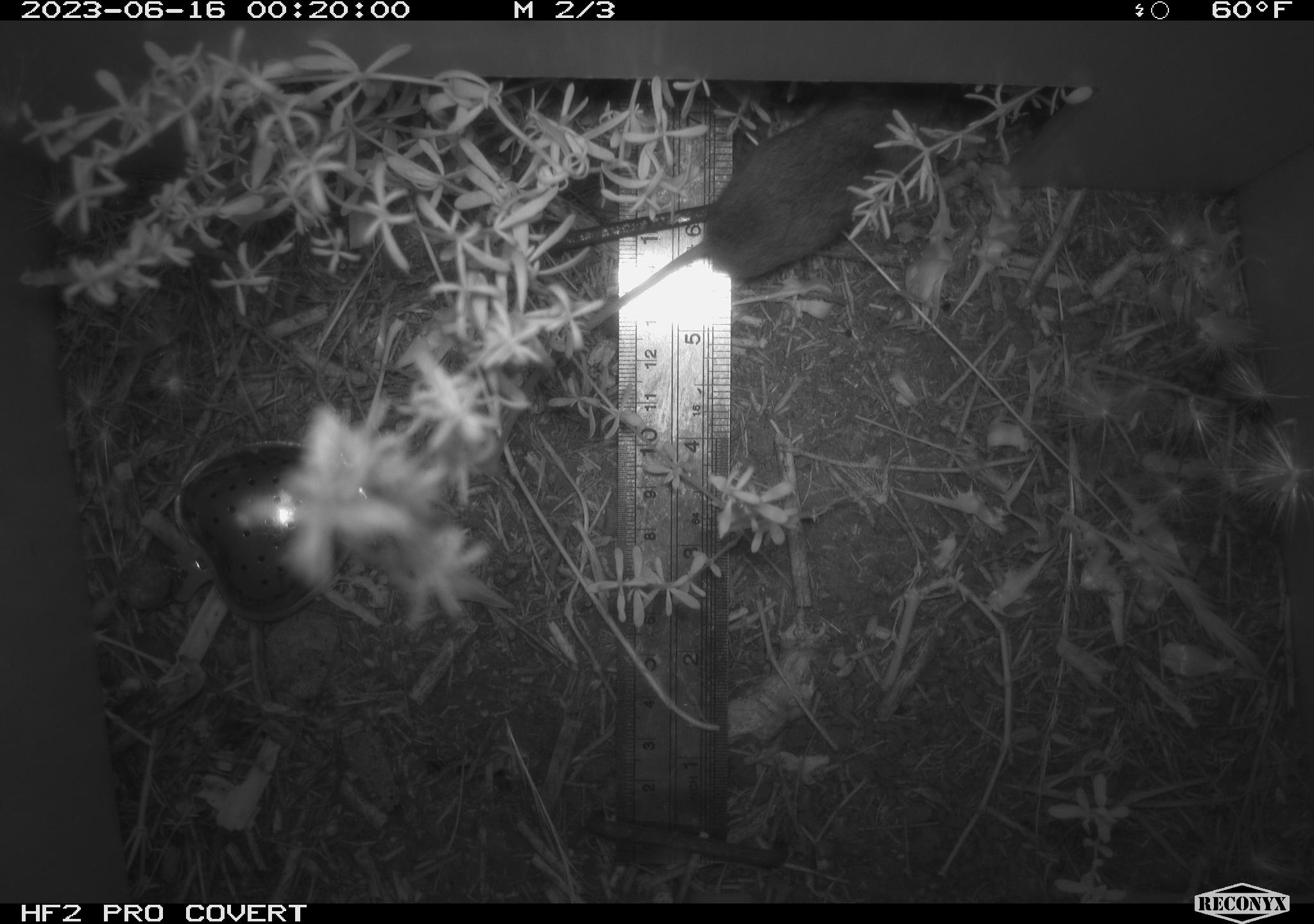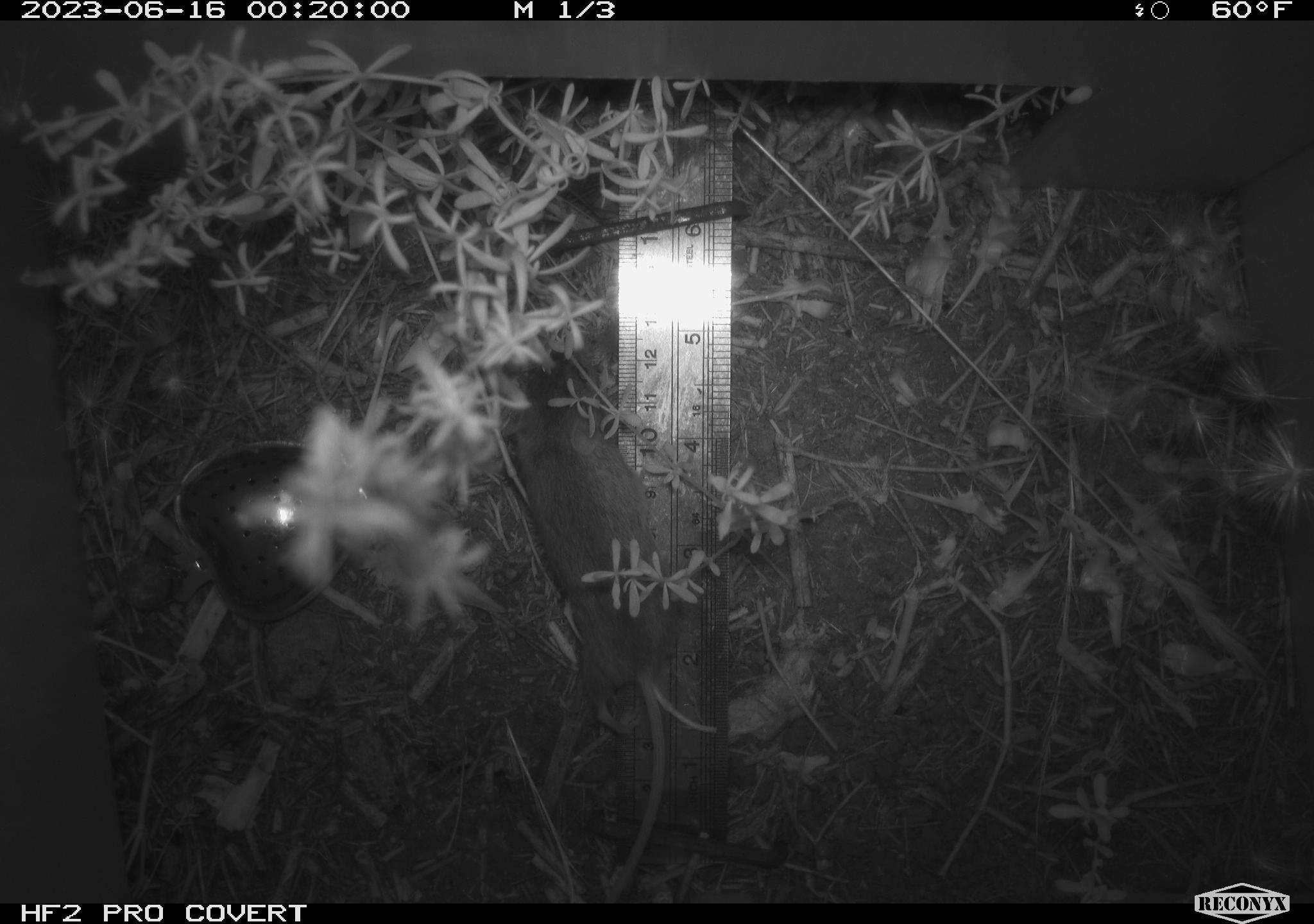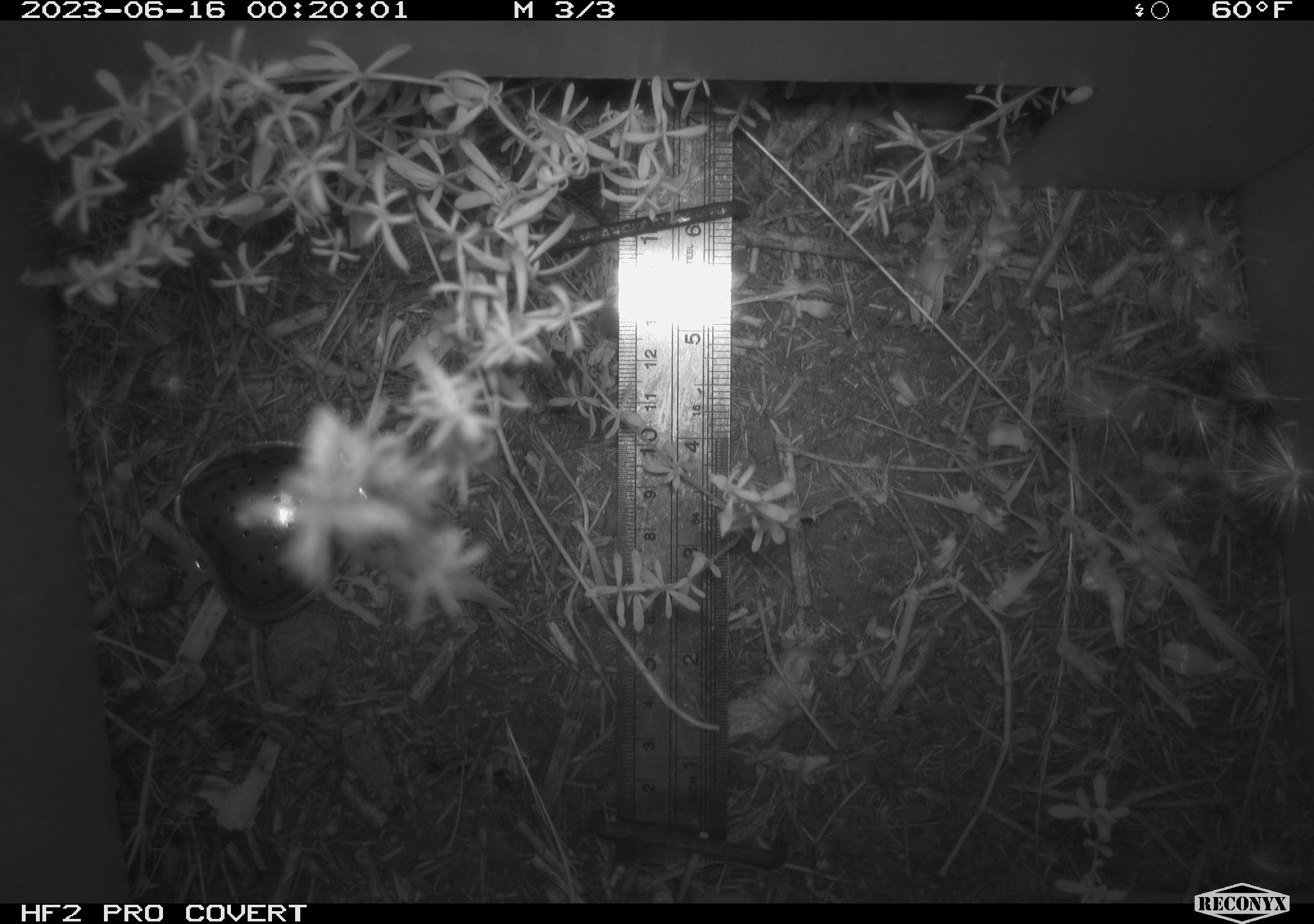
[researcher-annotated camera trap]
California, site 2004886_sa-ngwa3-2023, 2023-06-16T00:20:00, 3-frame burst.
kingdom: Animalia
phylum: Chordata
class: Mammalia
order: Rodentia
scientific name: Rodentia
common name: mouse species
Mouse species (Rodentia).